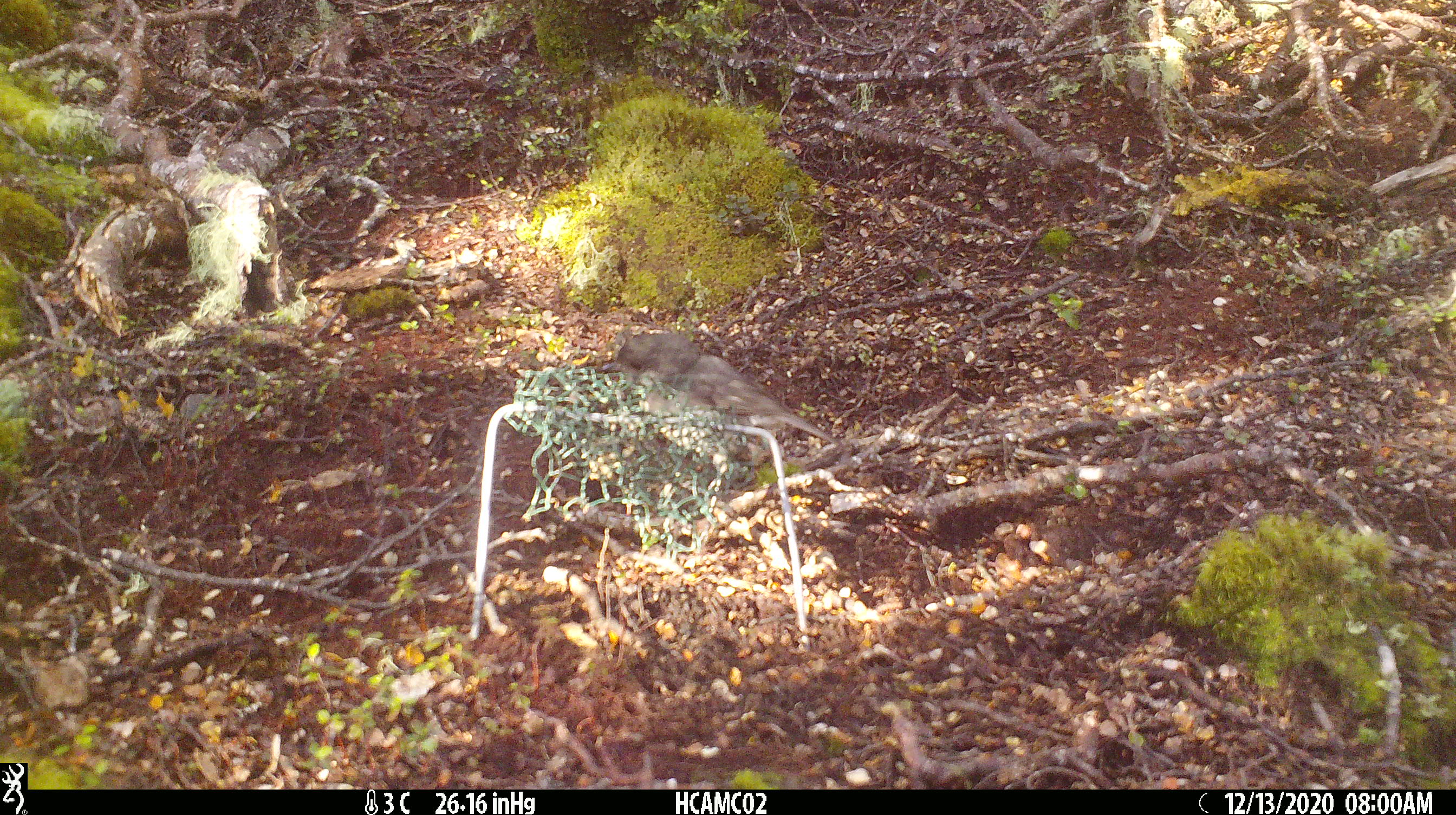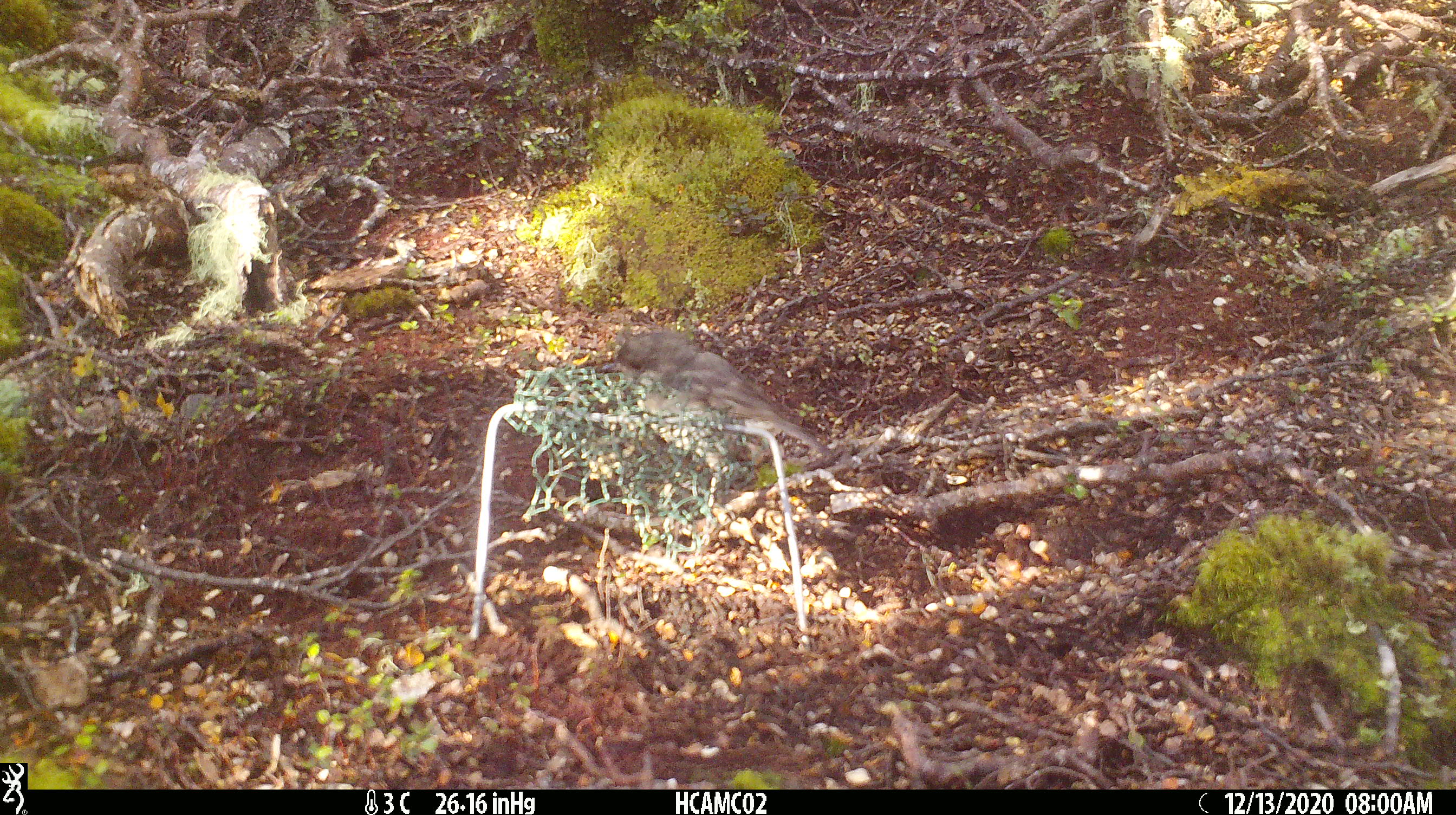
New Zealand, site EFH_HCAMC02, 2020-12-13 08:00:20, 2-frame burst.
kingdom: Animalia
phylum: Chordata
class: Aves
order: Passeriformes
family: Petroicidae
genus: Petroica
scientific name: Petroica australis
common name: new zealand robin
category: robin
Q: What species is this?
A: Robin (new zealand robin) (Petroica australis).